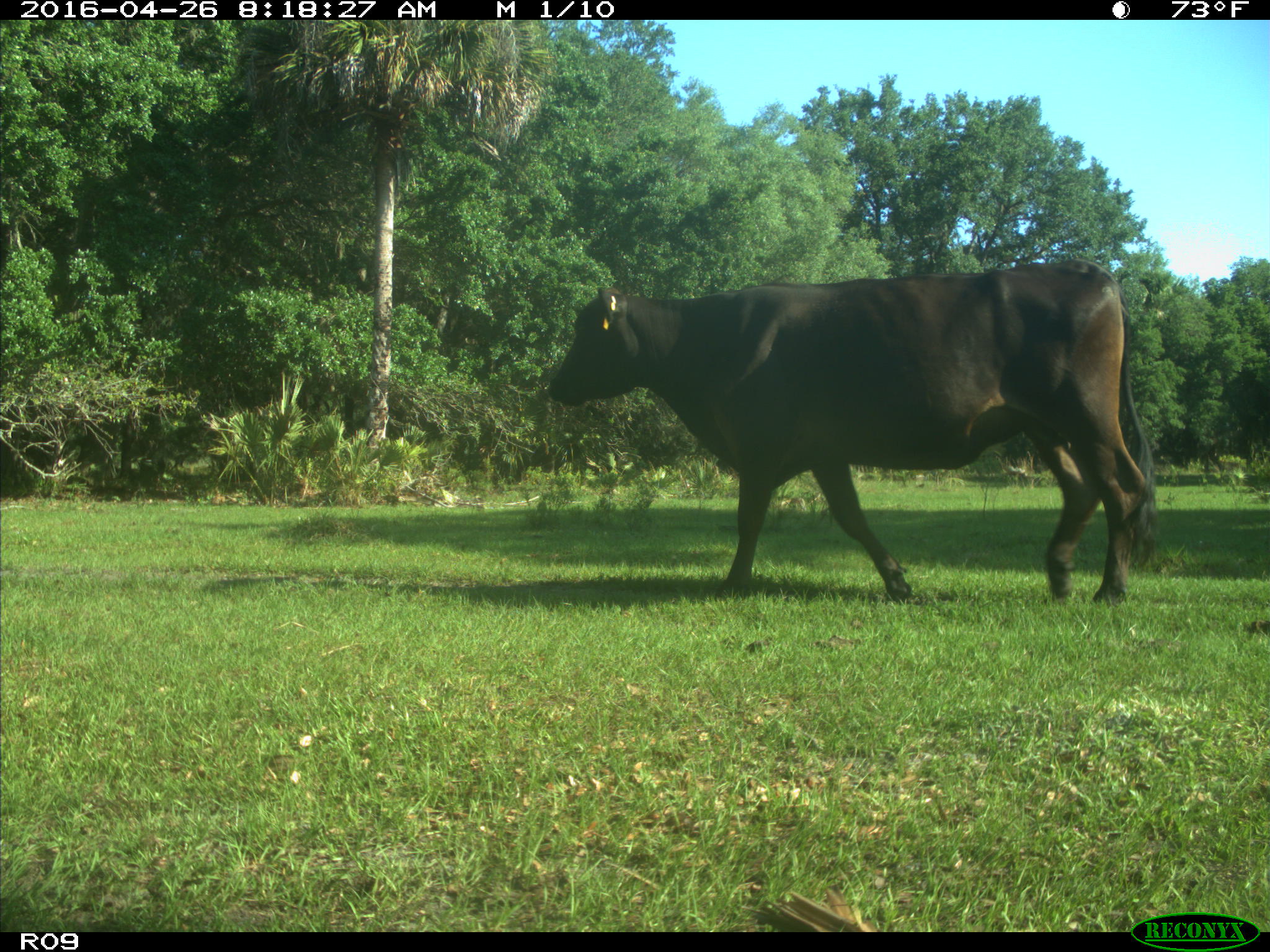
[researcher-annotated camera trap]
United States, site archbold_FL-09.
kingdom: Animalia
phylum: Chordata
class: Mammalia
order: Artiodactyla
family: Bovidae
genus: Bos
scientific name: Bos taurus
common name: domestic cow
Bos taurus (domestic cow).